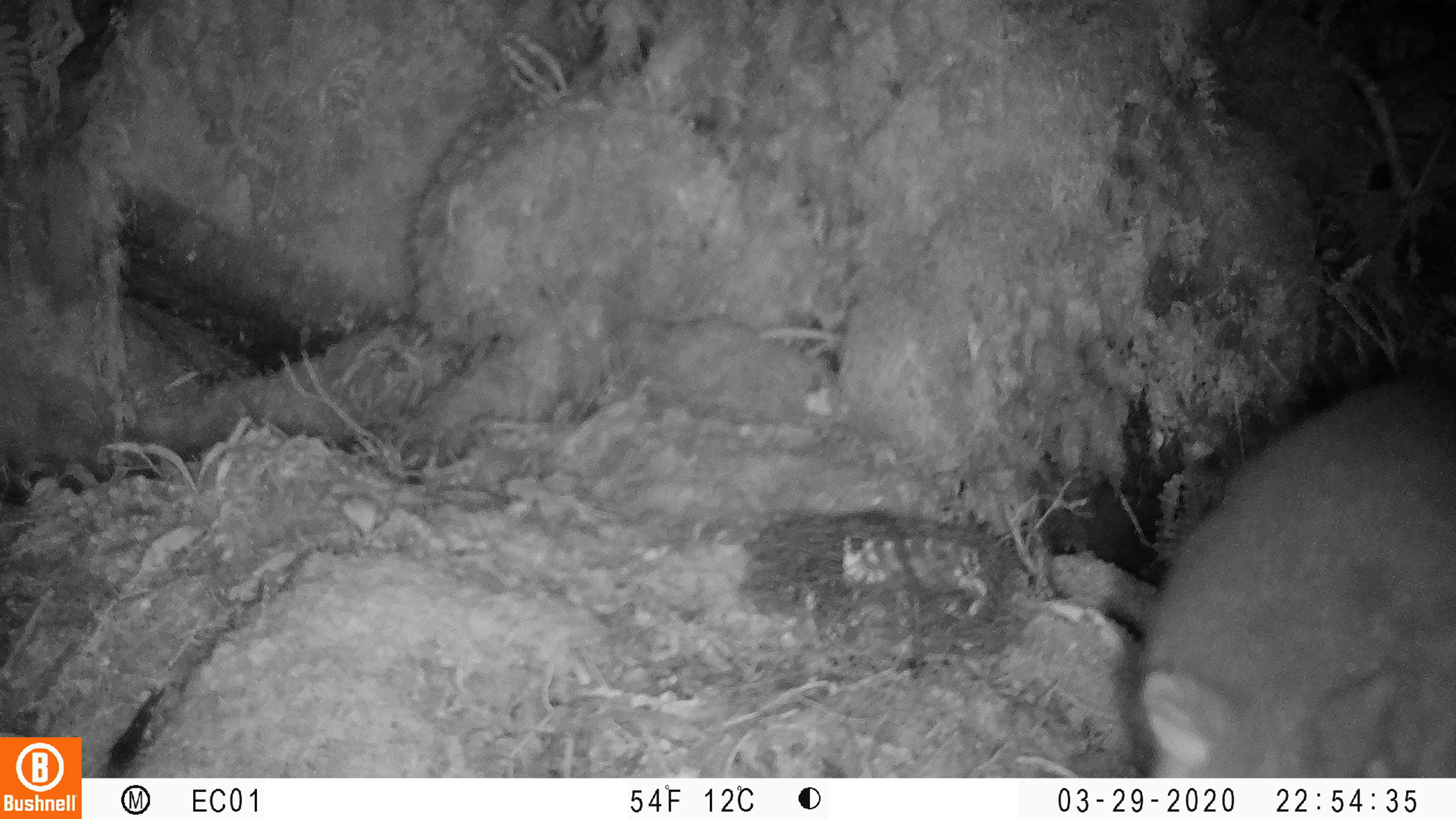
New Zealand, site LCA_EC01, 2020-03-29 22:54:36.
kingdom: Animalia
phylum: Chordata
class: Mammalia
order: Diprotodontia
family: Phalangeridae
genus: Trichosurus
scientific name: Trichosurus vulpecula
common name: common brushtail possum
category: possum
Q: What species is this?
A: Possum (common brushtail possum) (Trichosurus vulpecula).